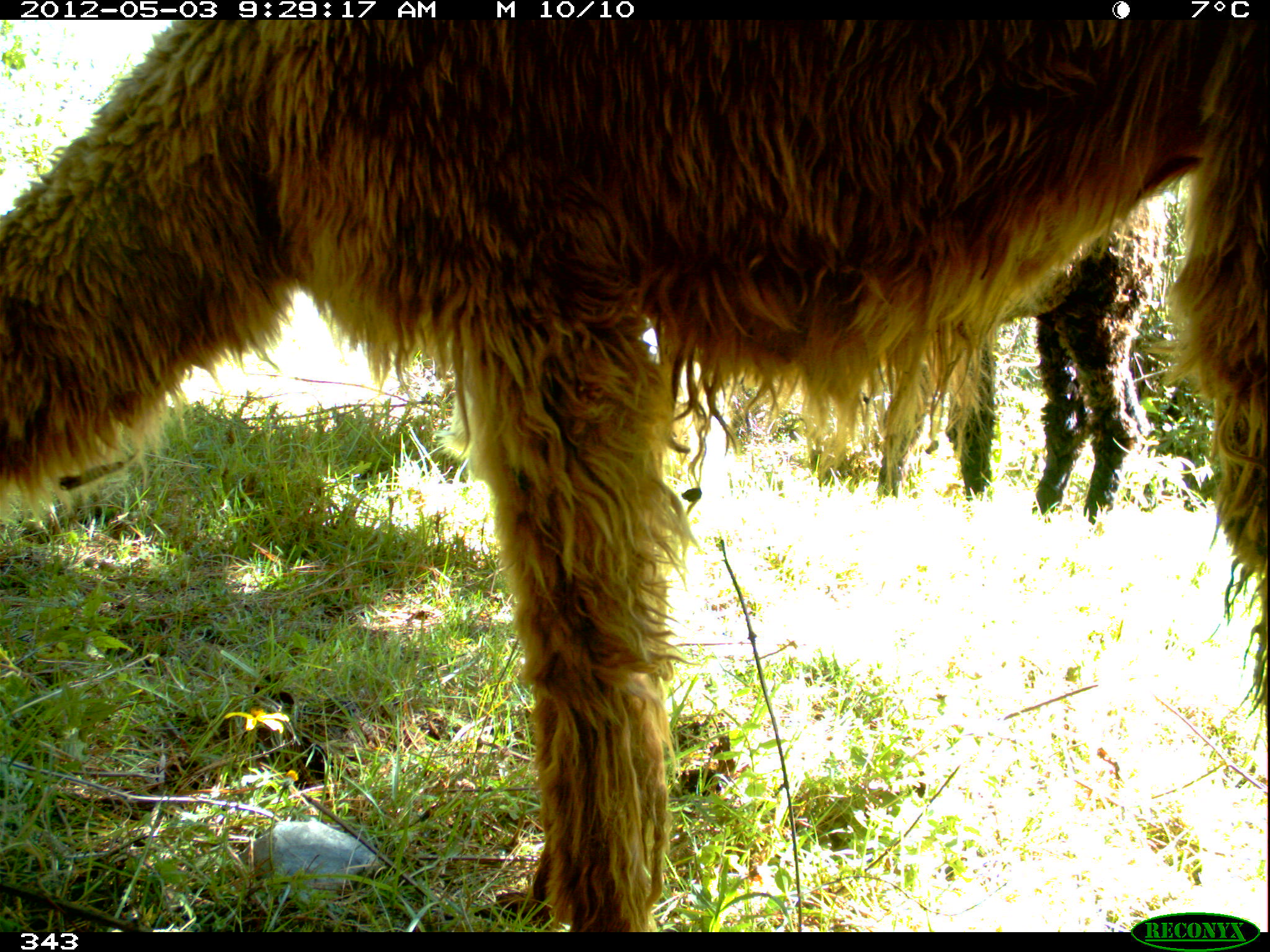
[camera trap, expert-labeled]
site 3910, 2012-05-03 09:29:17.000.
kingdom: Animalia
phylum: Chordata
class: Mammalia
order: Artiodactyla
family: Camelidae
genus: Vicugna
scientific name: Vicugna pacos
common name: alpaca